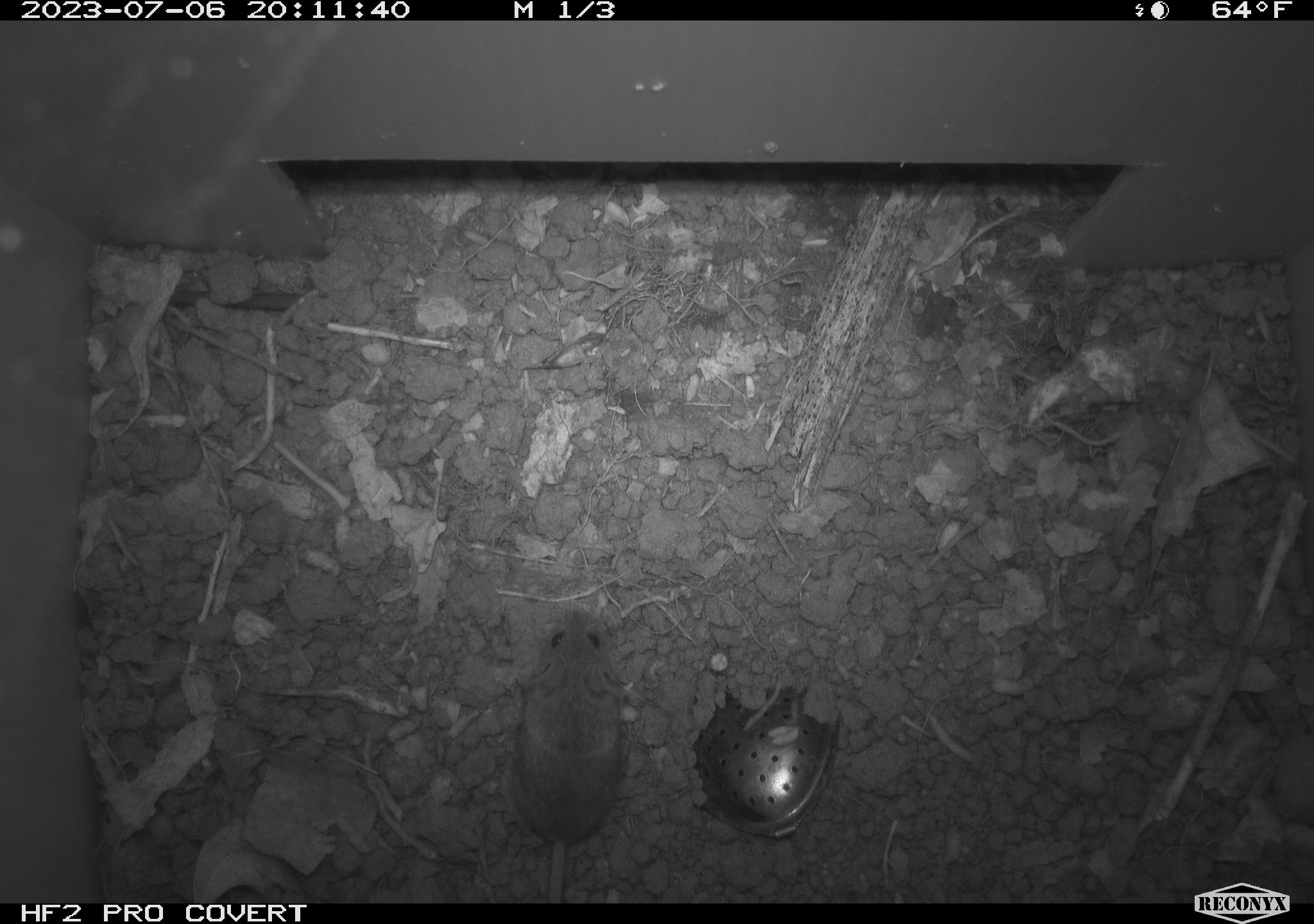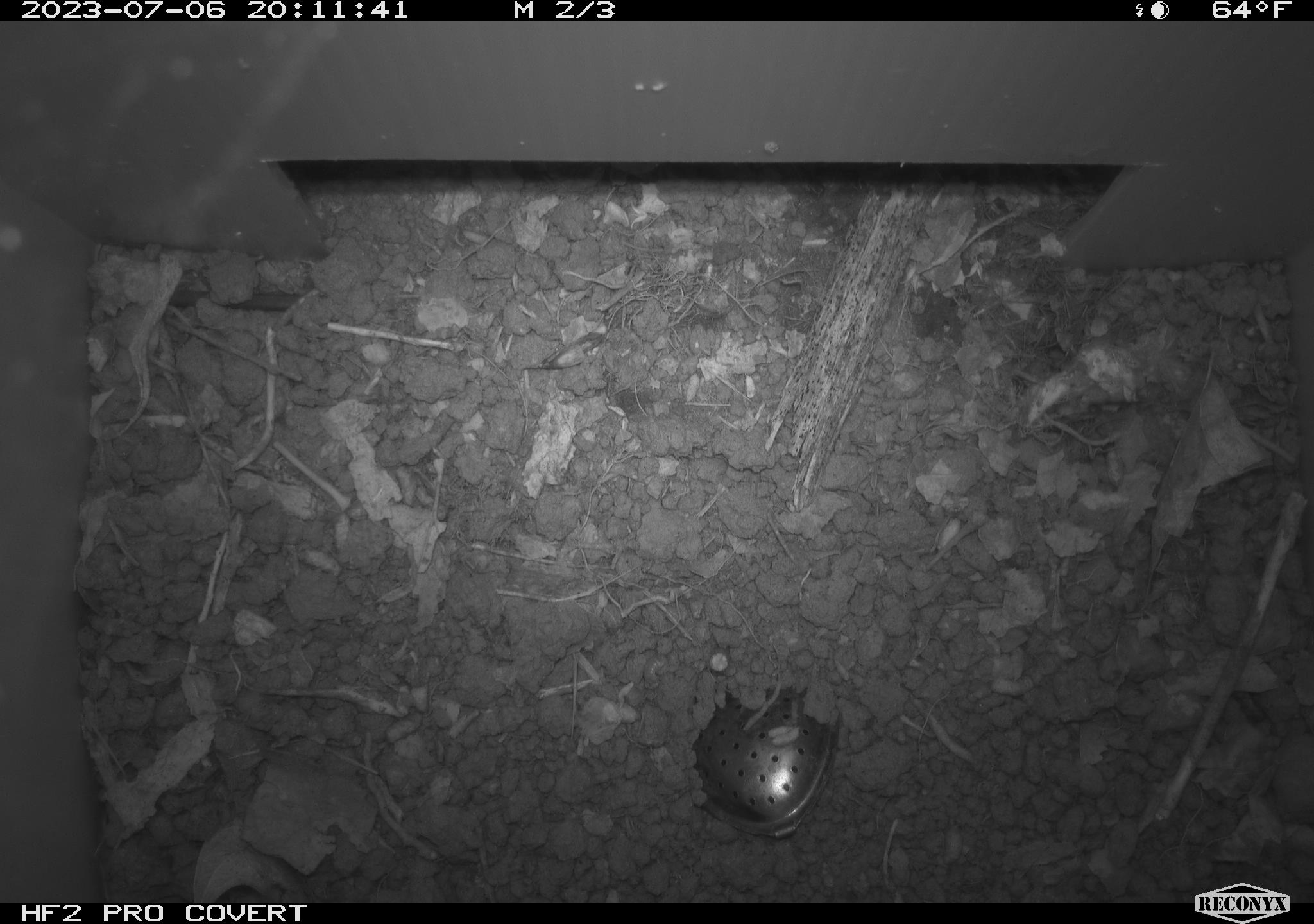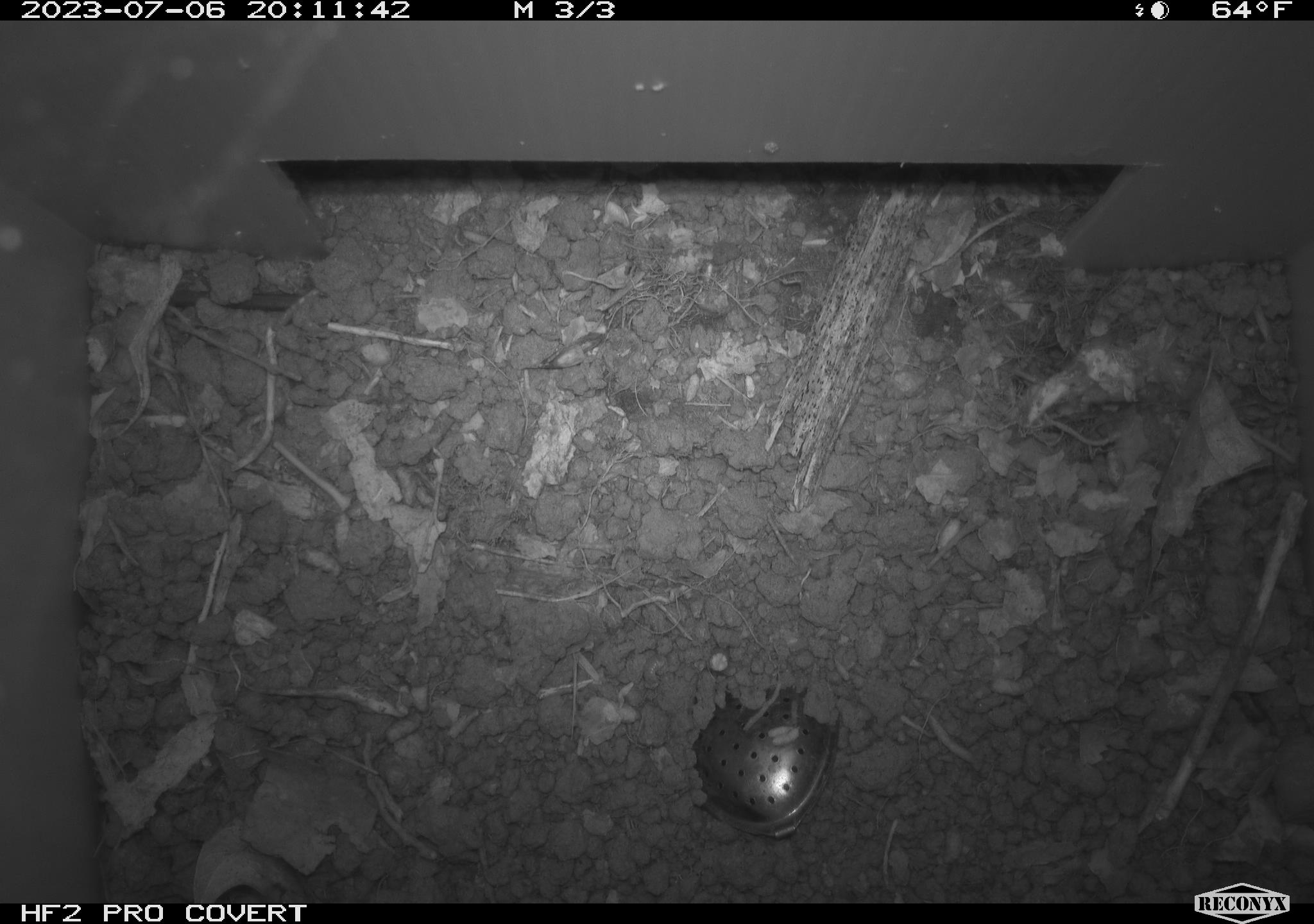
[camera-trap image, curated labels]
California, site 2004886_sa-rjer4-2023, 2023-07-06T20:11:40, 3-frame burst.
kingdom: Animalia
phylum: Chordata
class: Mammalia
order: Rodentia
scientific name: Rodentia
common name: mouse species